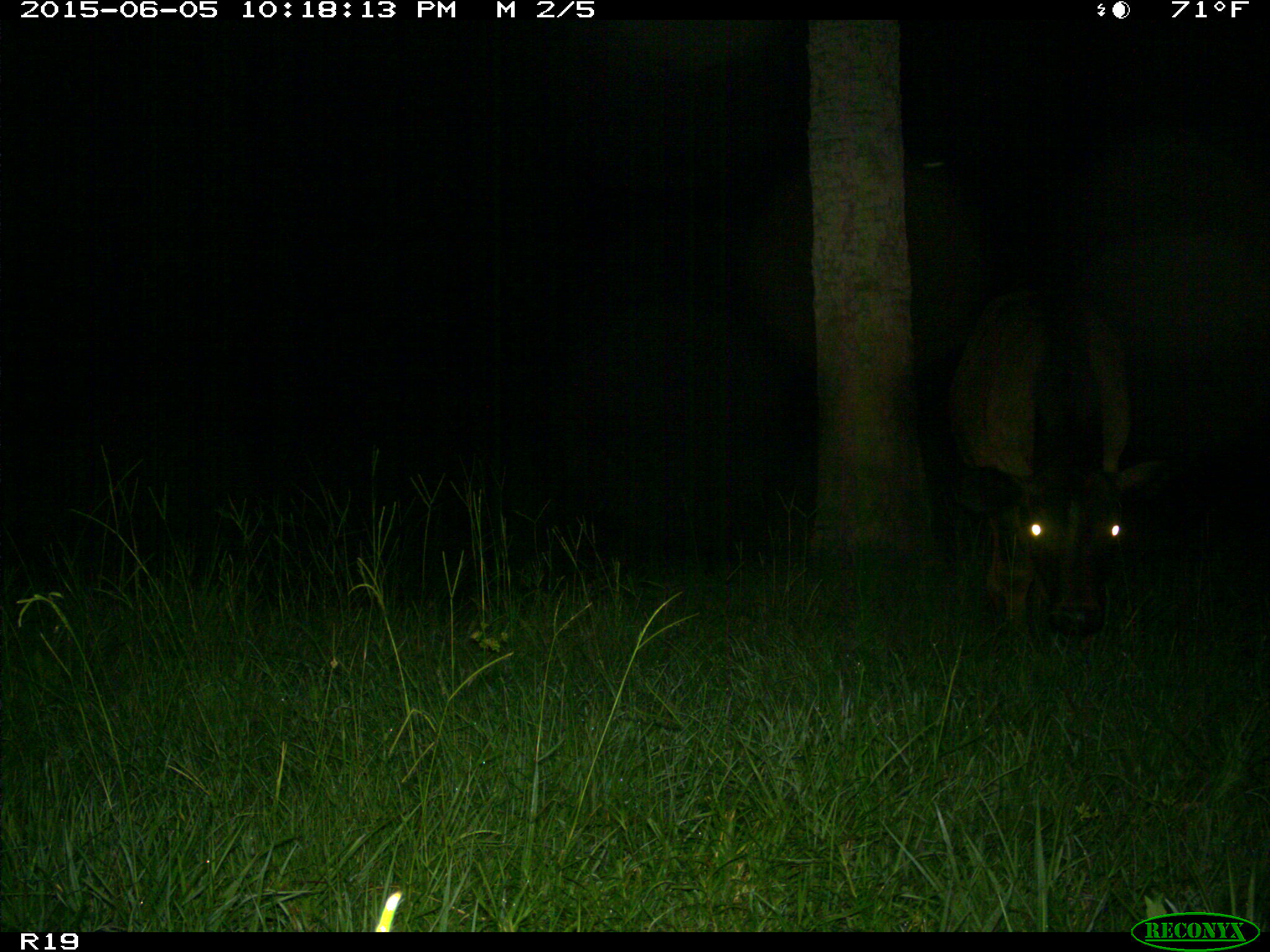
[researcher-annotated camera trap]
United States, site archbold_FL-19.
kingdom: Animalia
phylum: Chordata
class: Mammalia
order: Artiodactyla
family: Bovidae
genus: Bos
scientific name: Bos taurus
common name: domestic cow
Bos taurus (domestic cow).